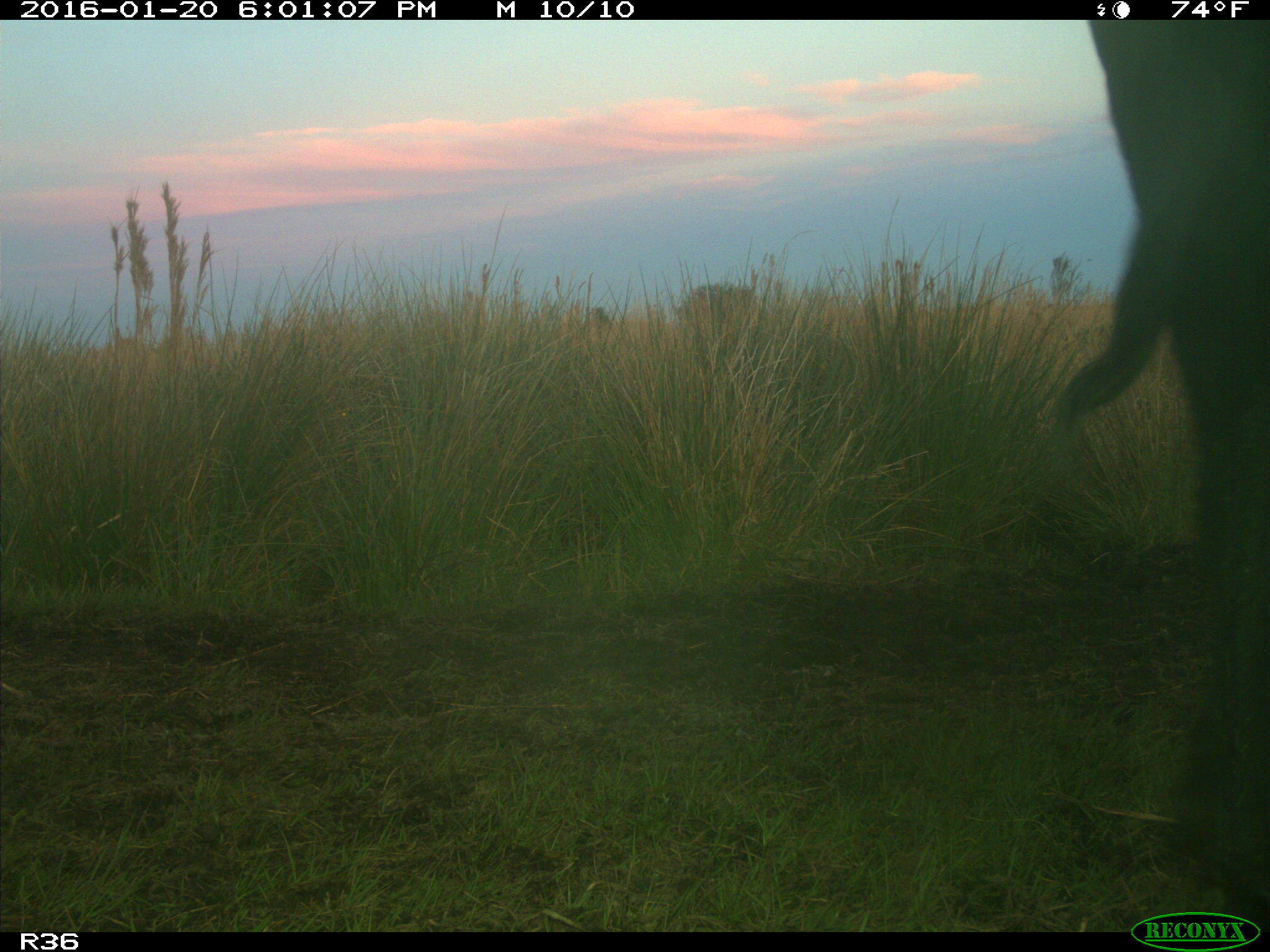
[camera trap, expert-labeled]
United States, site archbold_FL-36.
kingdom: Animalia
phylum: Chordata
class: Mammalia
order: Artiodactyla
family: Bovidae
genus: Bos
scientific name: Bos taurus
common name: domestic cow